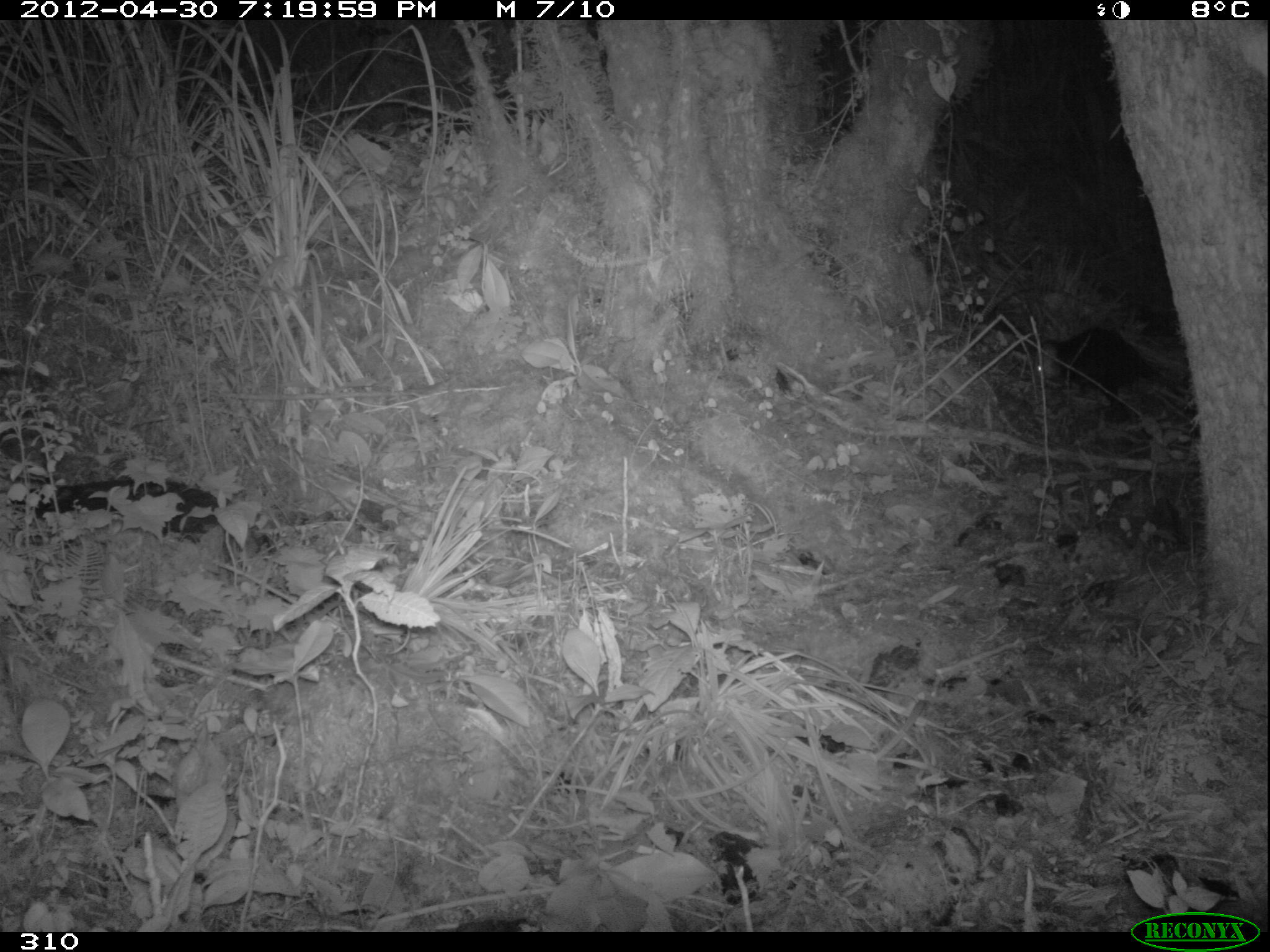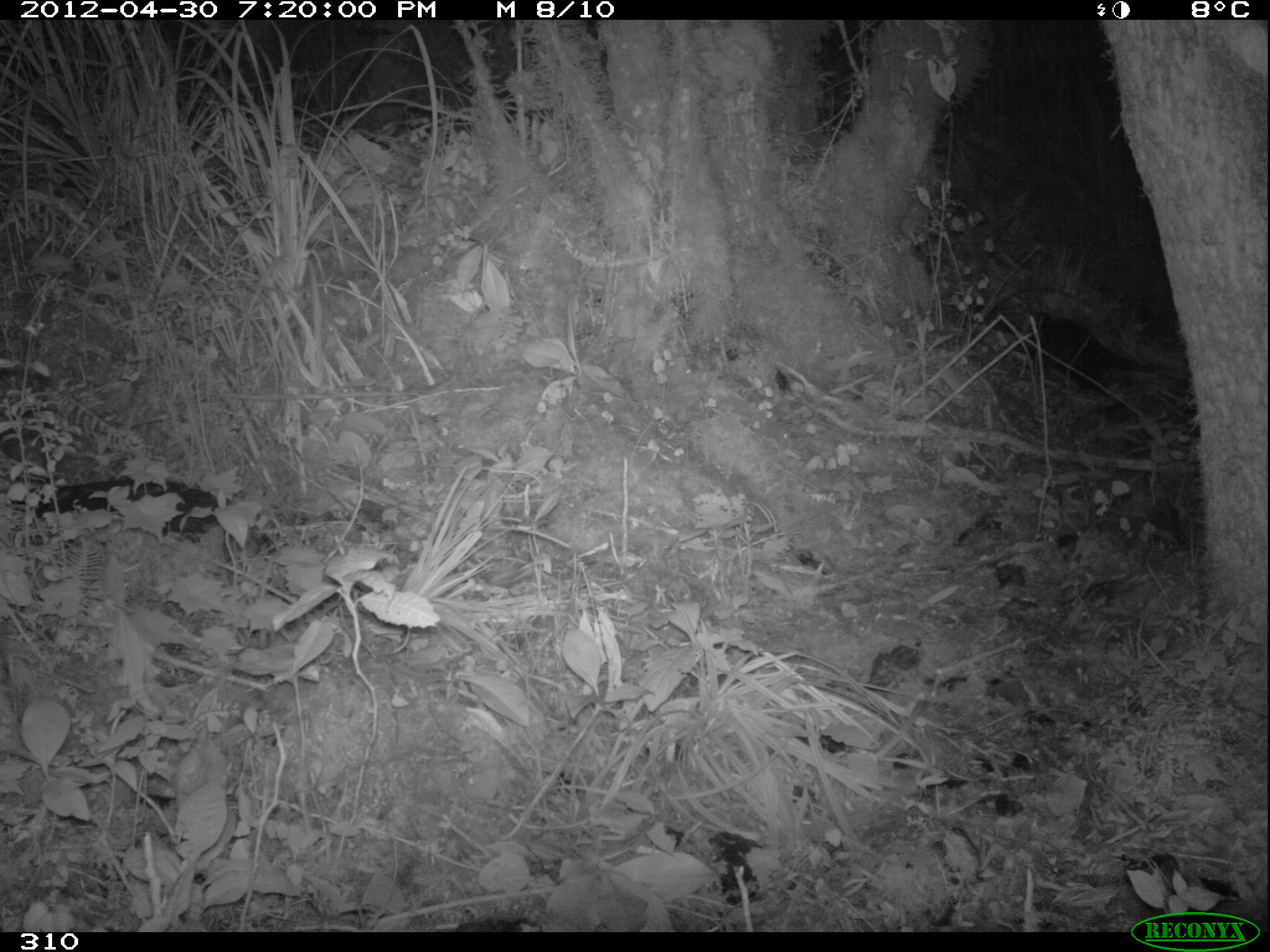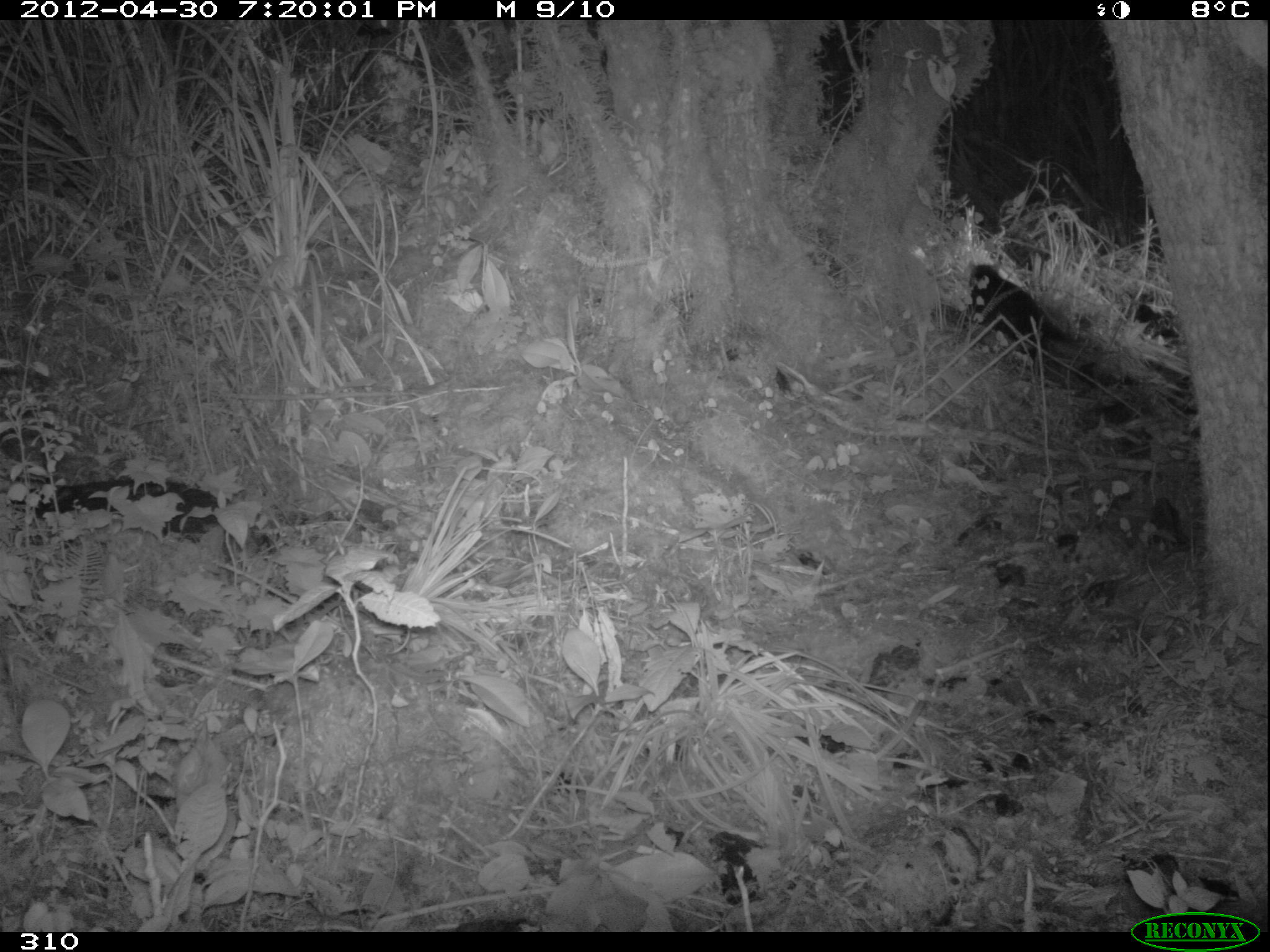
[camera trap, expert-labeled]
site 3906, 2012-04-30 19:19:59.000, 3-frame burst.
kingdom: Animalia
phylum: Chordata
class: Mammalia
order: Didelphimorphia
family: Didelphidae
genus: Didelphis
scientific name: Didelphis pernigra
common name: andean white-eared opossum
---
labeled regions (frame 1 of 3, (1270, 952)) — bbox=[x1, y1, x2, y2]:
didelphis pernigra: bbox=[1032, 326, 1165, 411]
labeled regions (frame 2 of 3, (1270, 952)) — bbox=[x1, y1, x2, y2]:
didelphis pernigra: bbox=[0, 477, 279, 557]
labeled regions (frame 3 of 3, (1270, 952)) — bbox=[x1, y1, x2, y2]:
didelphis pernigra: bbox=[959, 263, 1081, 358]